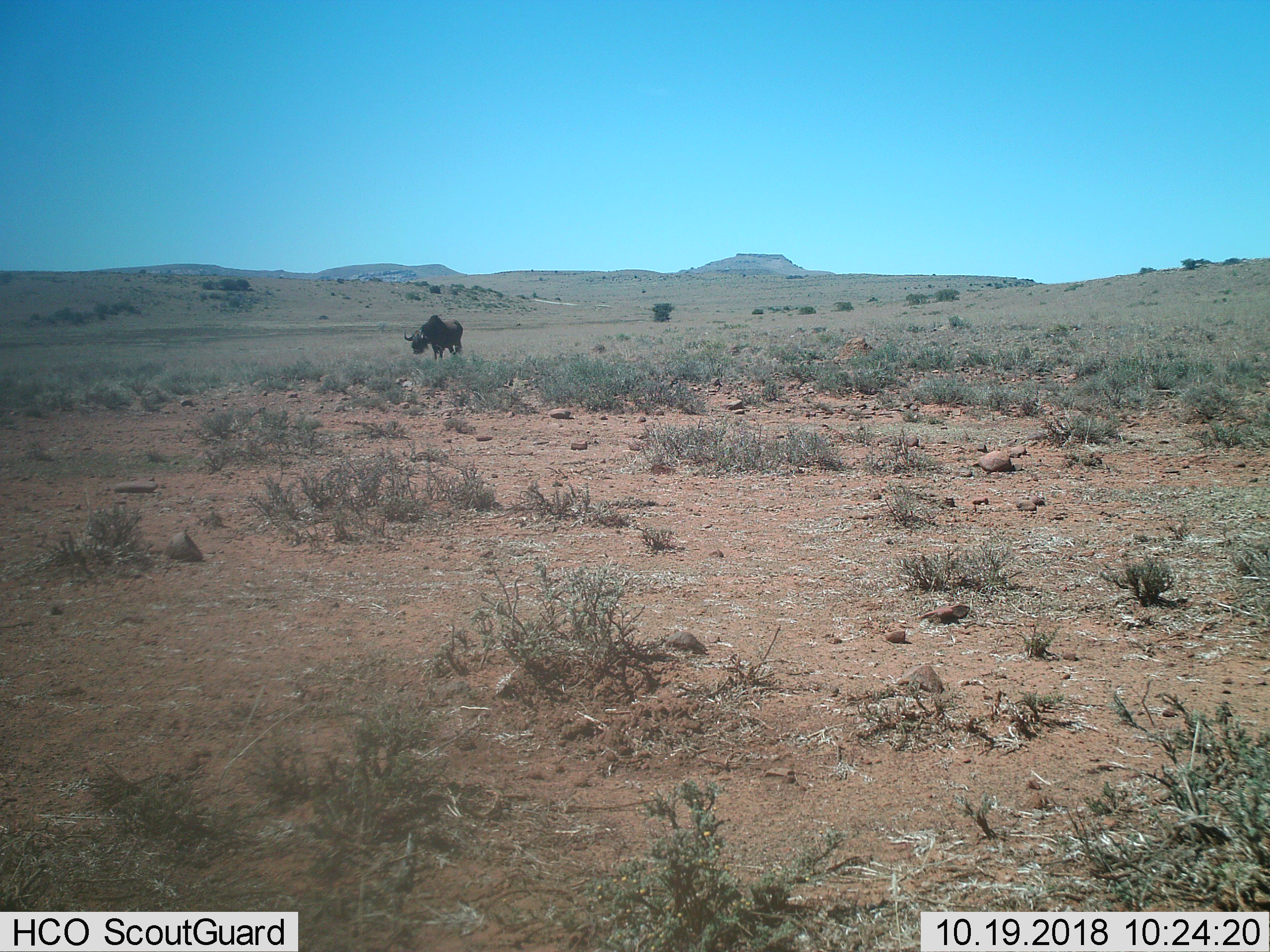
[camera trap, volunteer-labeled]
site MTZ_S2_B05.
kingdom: Animalia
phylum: Chordata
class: Mammalia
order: Artiodactyla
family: Bovidae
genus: Connochaetes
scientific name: Connochaetes gnou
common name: black wildebeest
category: wildebeestblack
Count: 1.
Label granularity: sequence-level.